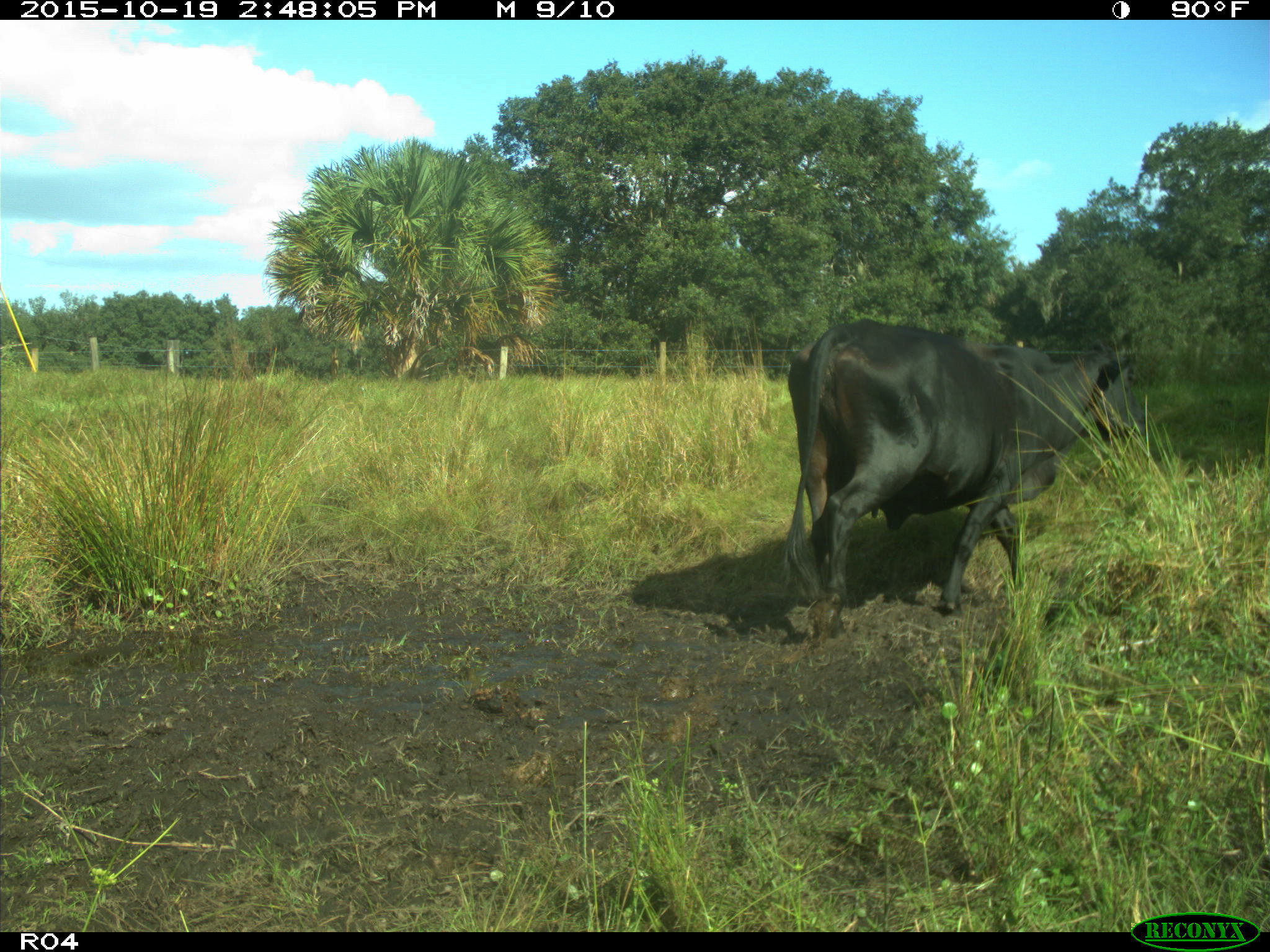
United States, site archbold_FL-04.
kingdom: Animalia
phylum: Chordata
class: Mammalia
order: Artiodactyla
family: Bovidae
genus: Bos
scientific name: Bos taurus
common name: domestic cow